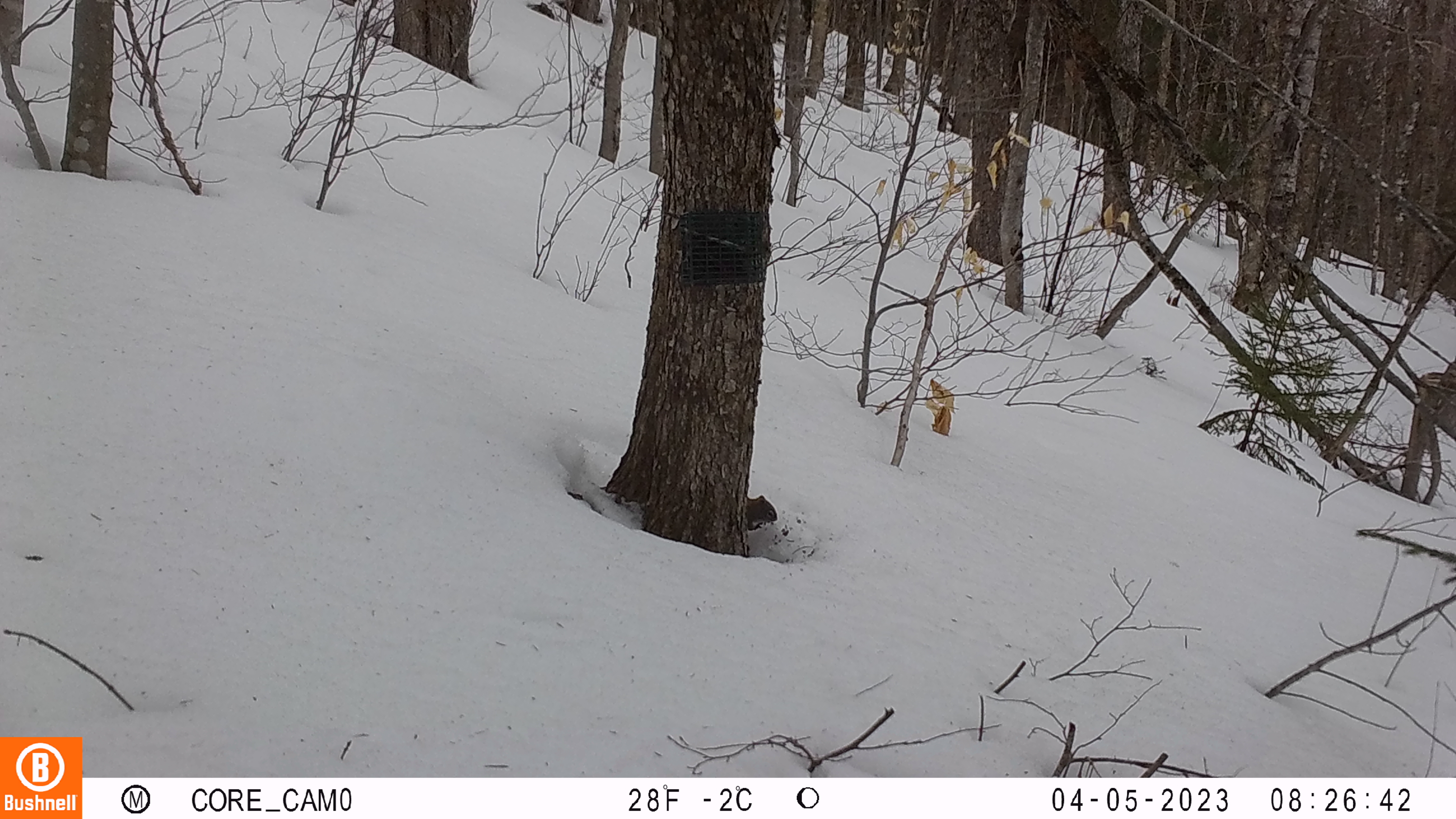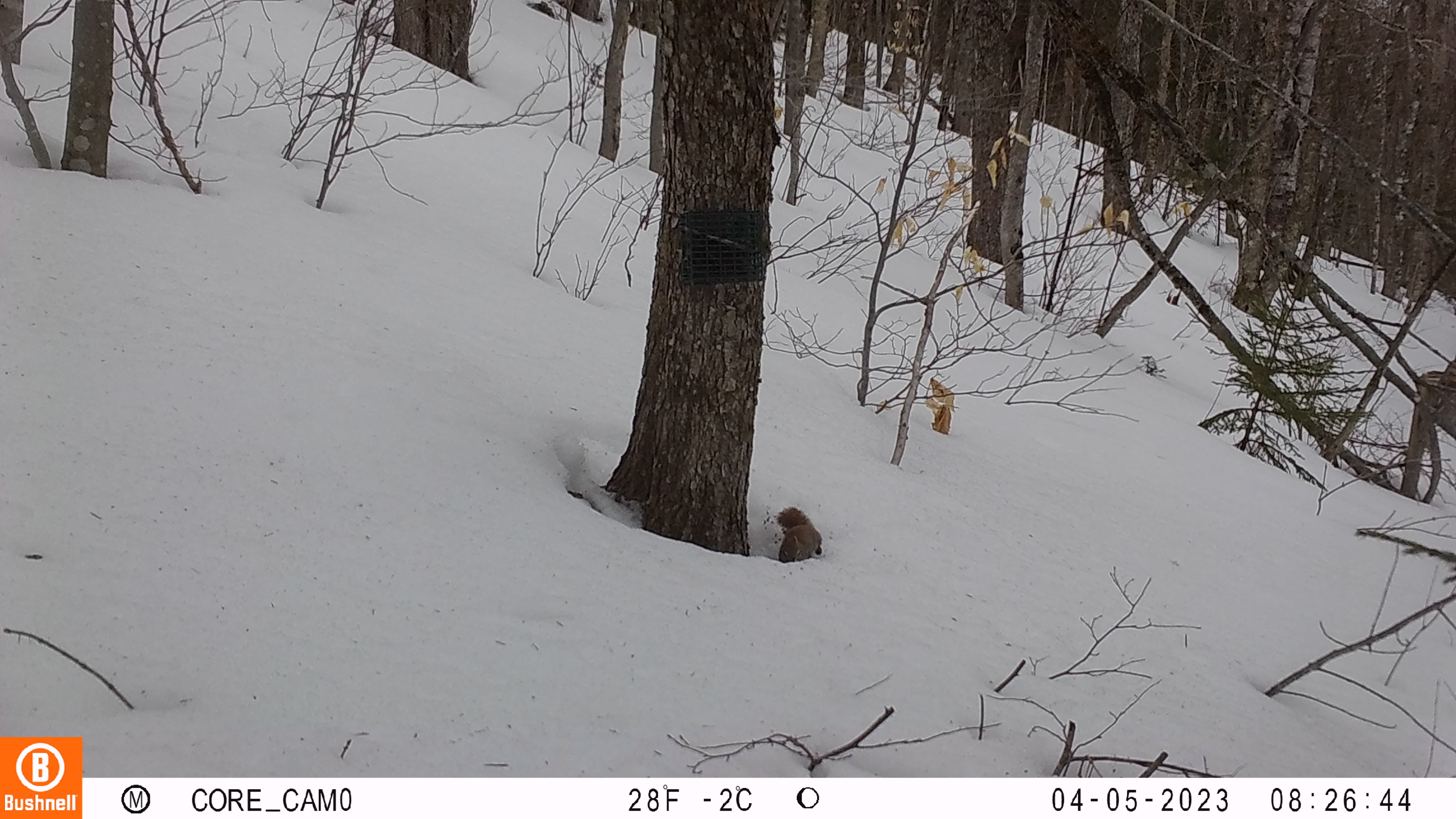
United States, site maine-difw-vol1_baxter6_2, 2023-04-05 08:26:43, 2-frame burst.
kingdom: Animalia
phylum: Chordata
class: Mammalia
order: Rodentia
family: Sciuridae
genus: Tamiasciurus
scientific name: Tamiasciurus hudsonicus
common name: red squirrel